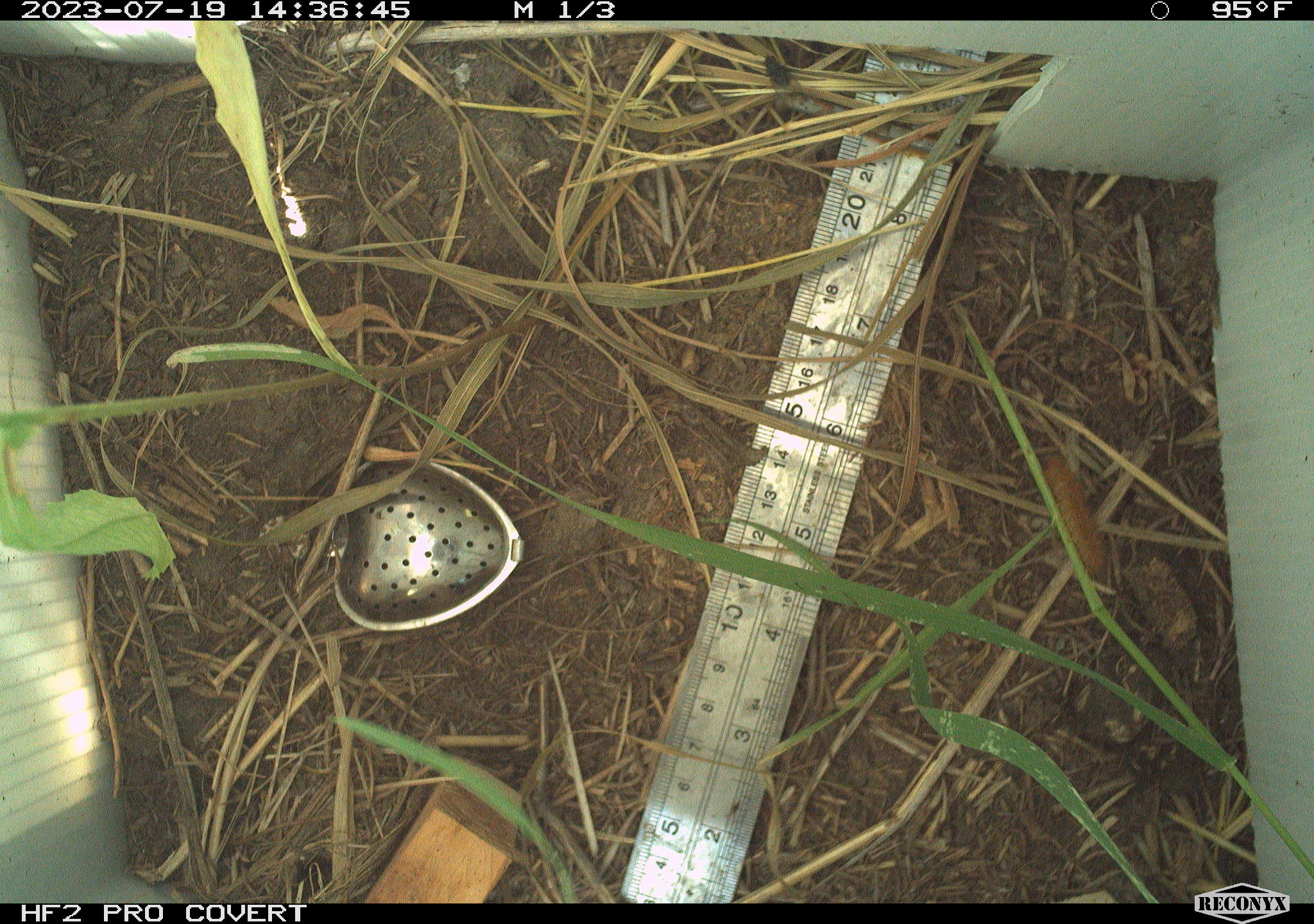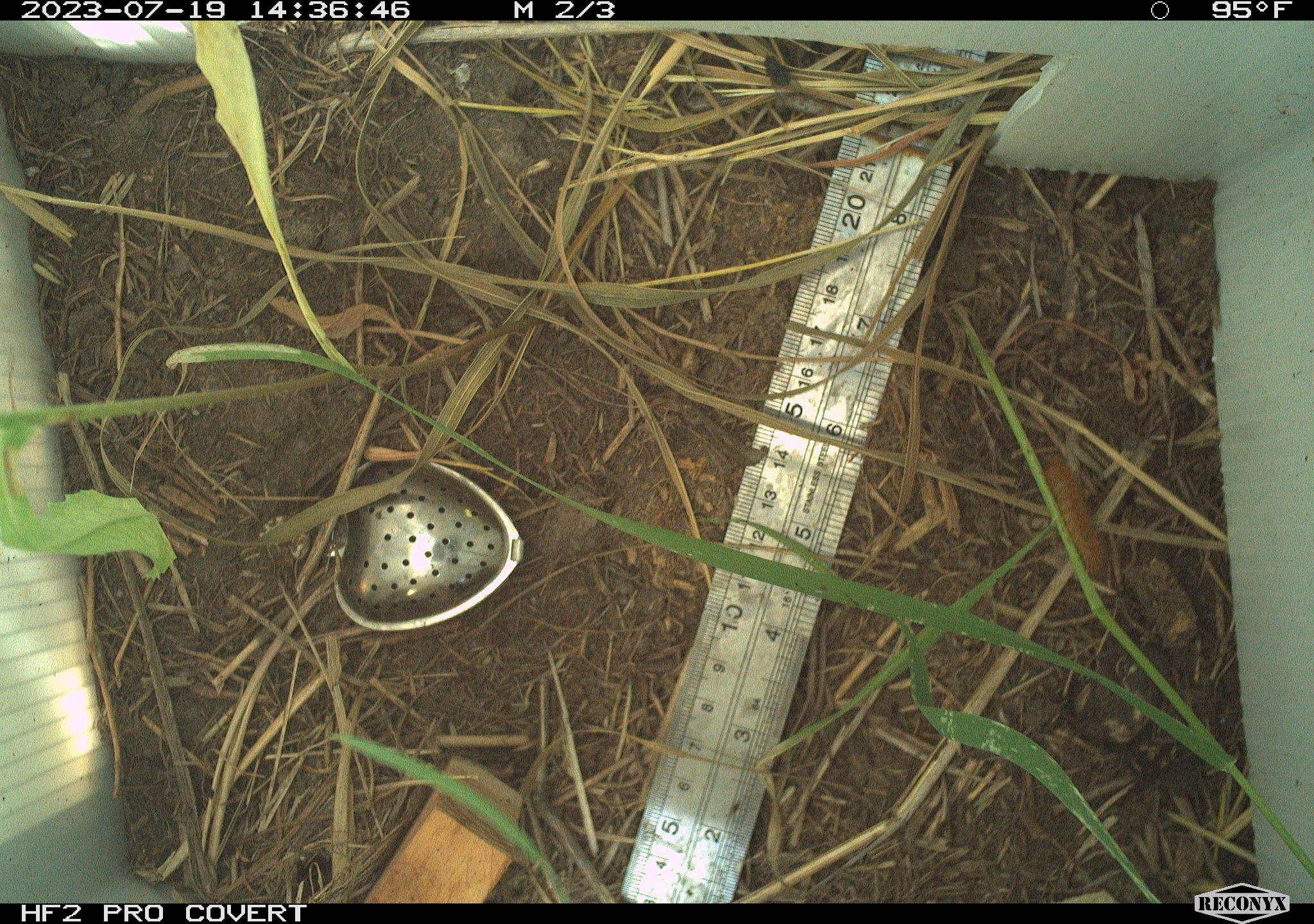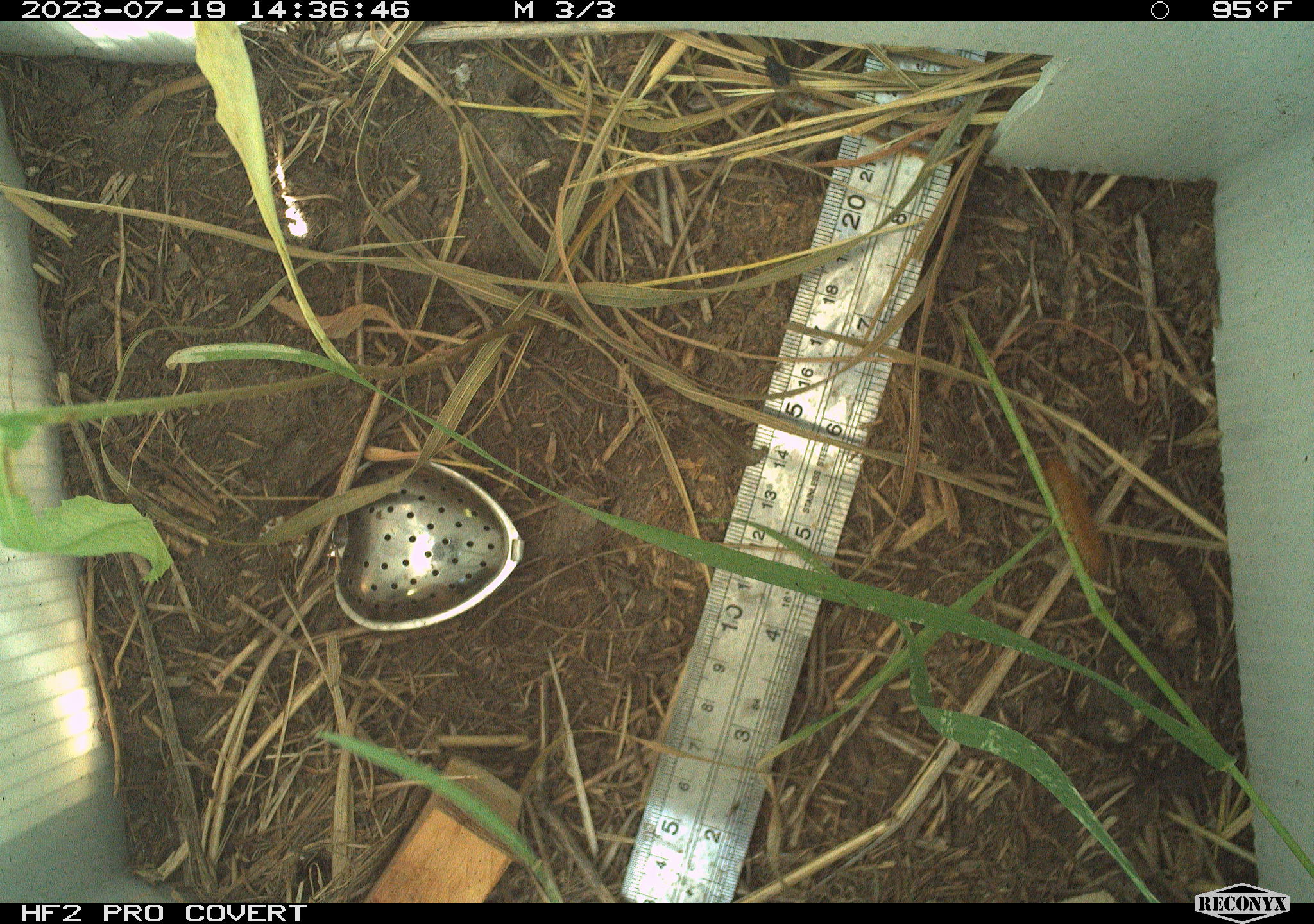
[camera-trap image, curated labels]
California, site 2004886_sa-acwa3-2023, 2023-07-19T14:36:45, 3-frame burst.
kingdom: Animalia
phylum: Arthropoda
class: Insecta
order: Lepidoptera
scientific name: Lepidoptera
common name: butterflies and moths